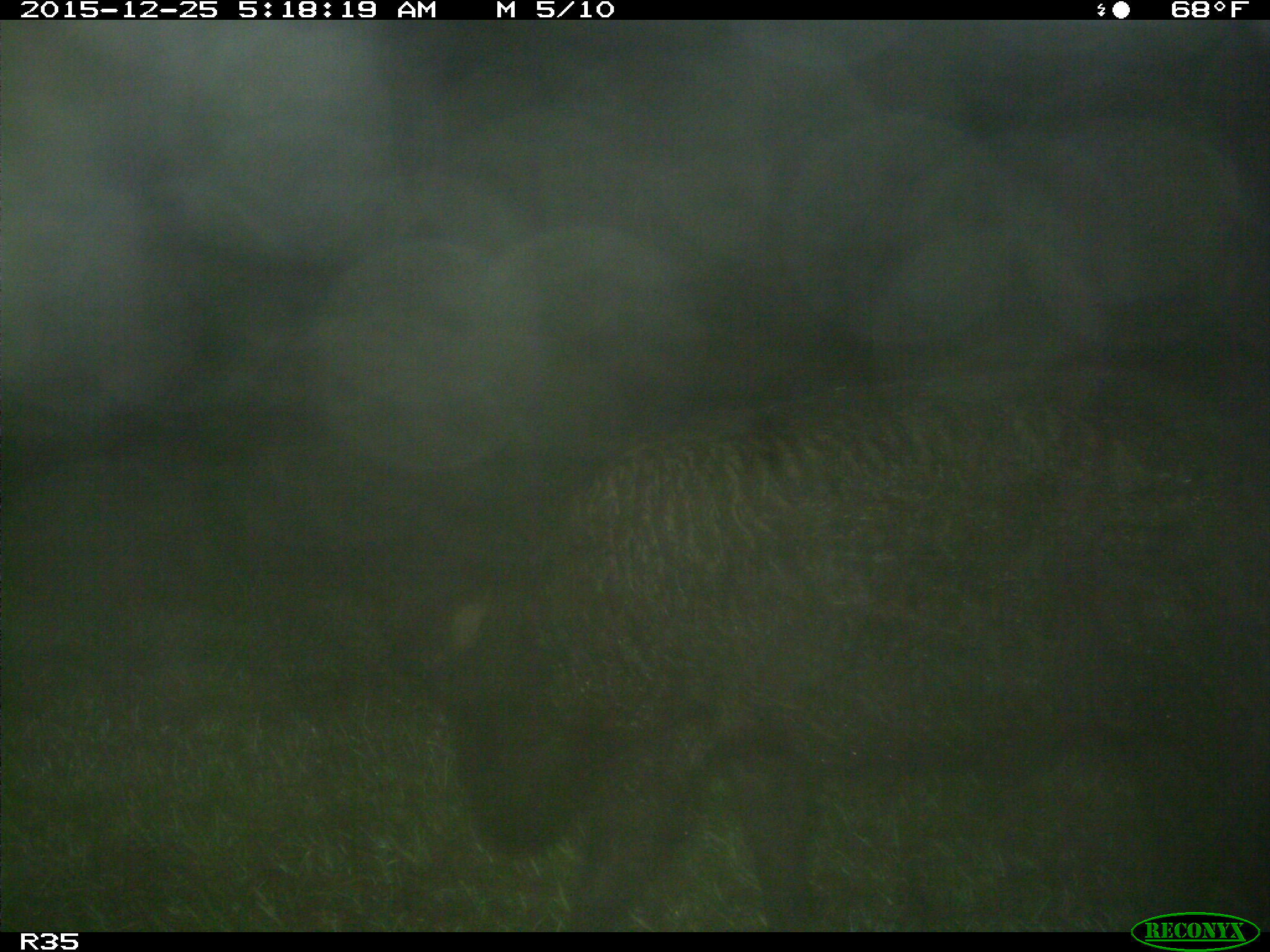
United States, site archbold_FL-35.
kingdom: Animalia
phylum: Chordata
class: Mammalia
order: Artiodactyla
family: Suidae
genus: Sus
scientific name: Sus scrofa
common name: wild boar